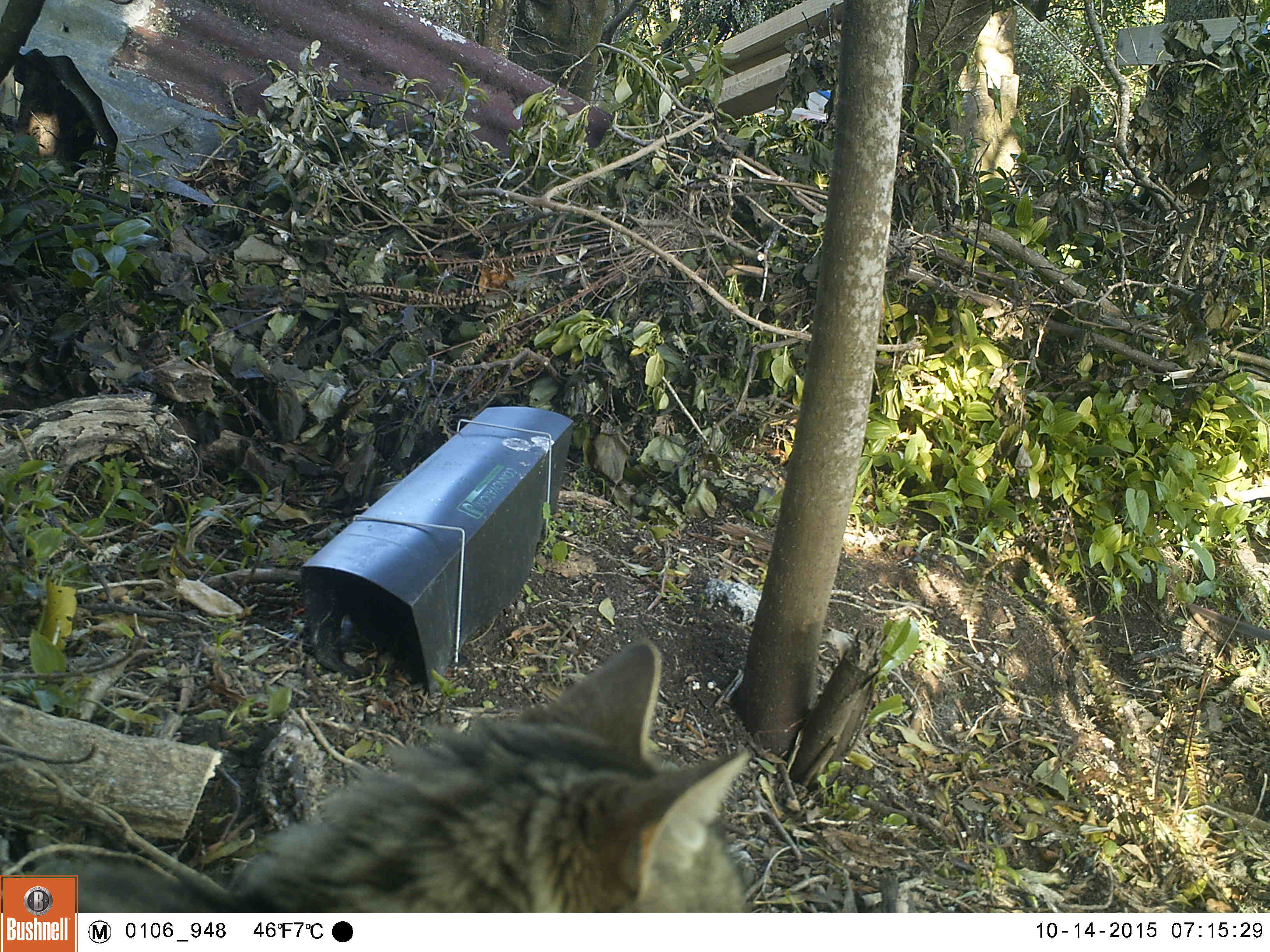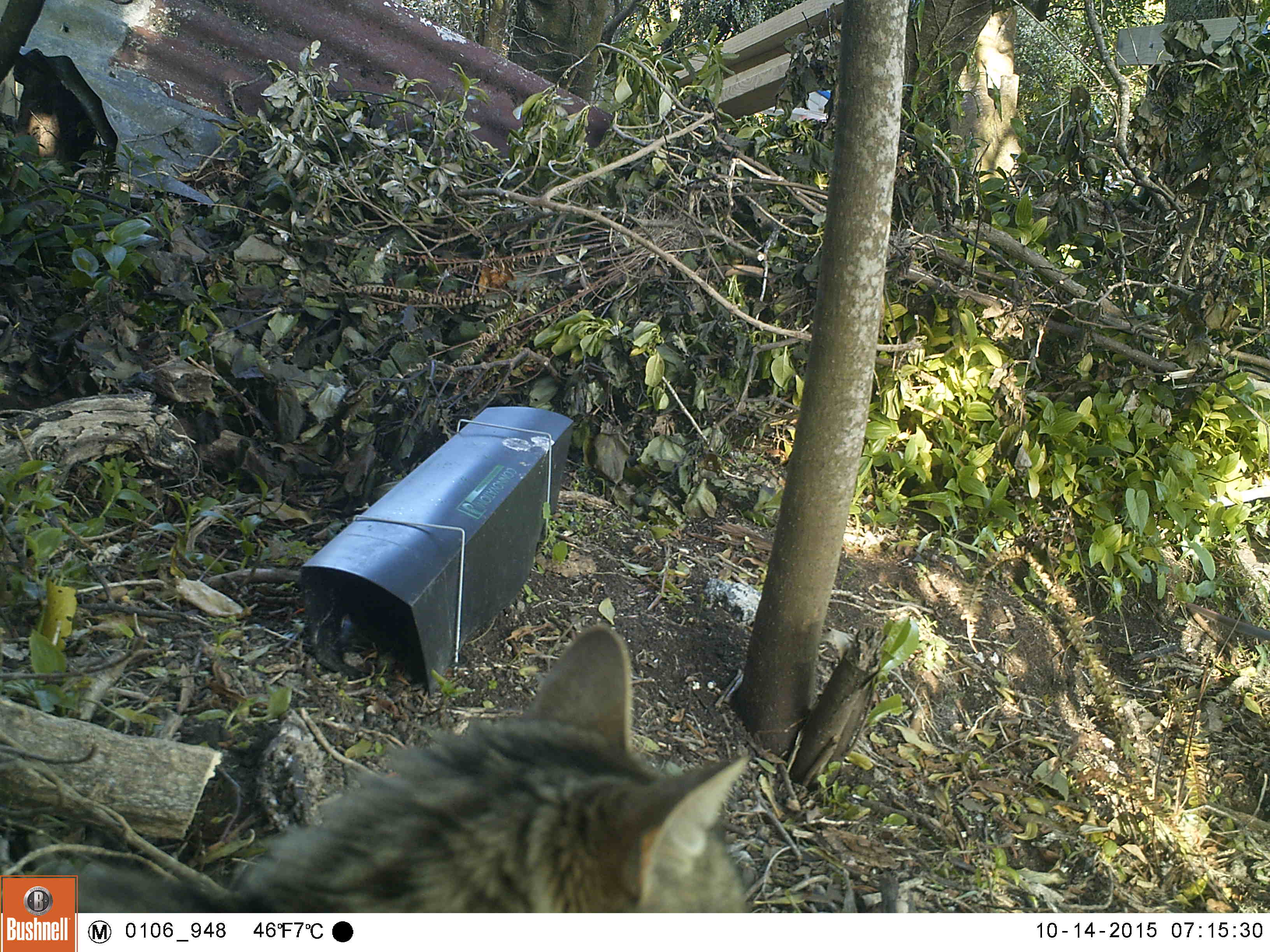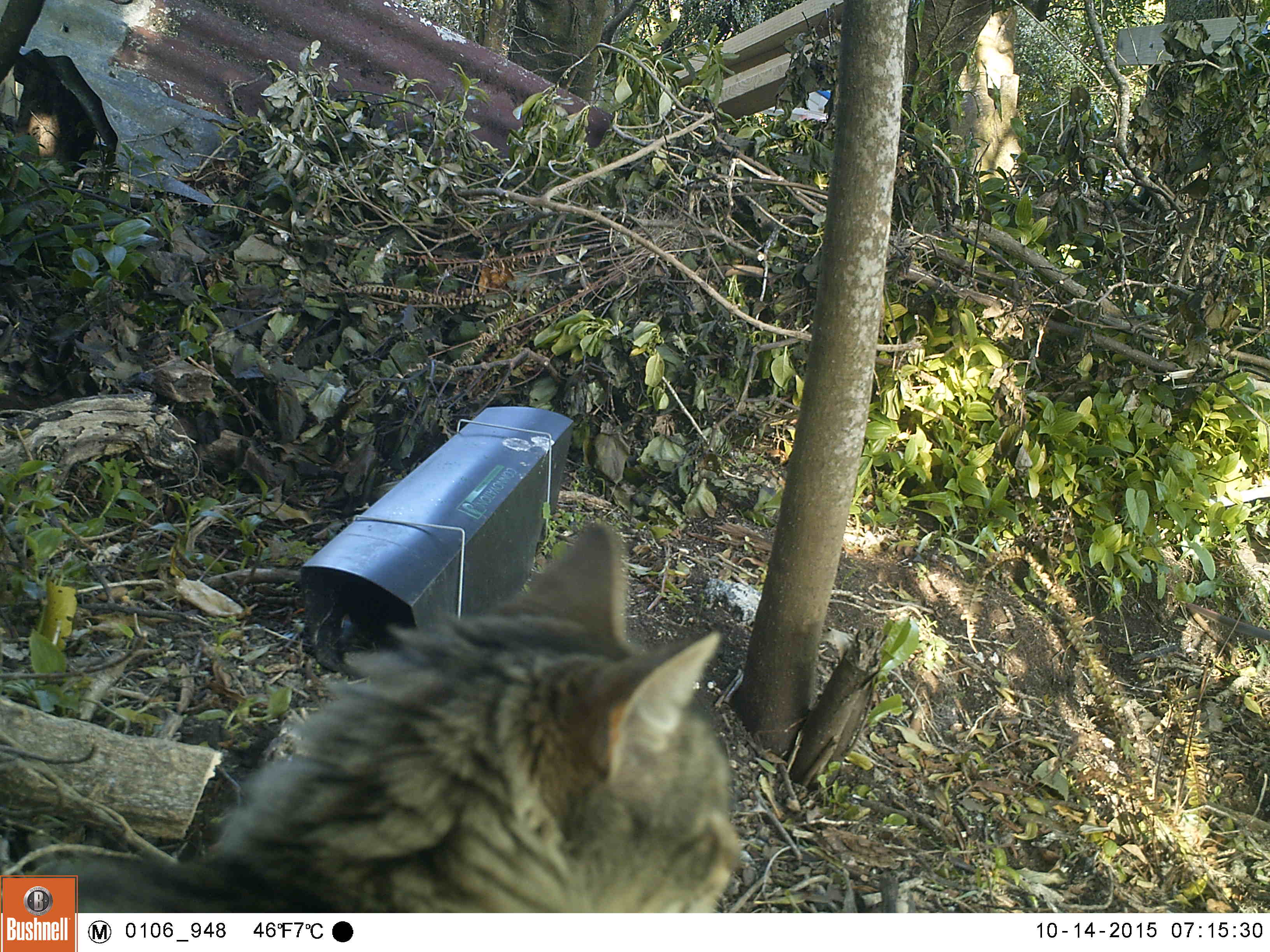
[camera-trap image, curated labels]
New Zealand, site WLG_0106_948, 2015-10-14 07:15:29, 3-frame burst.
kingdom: Animalia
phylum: Chordata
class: Mammalia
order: Carnivora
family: Felidae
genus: Felis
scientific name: Felis catus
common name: domestic cat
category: cat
Cat (domestic cat) (Felis catus).